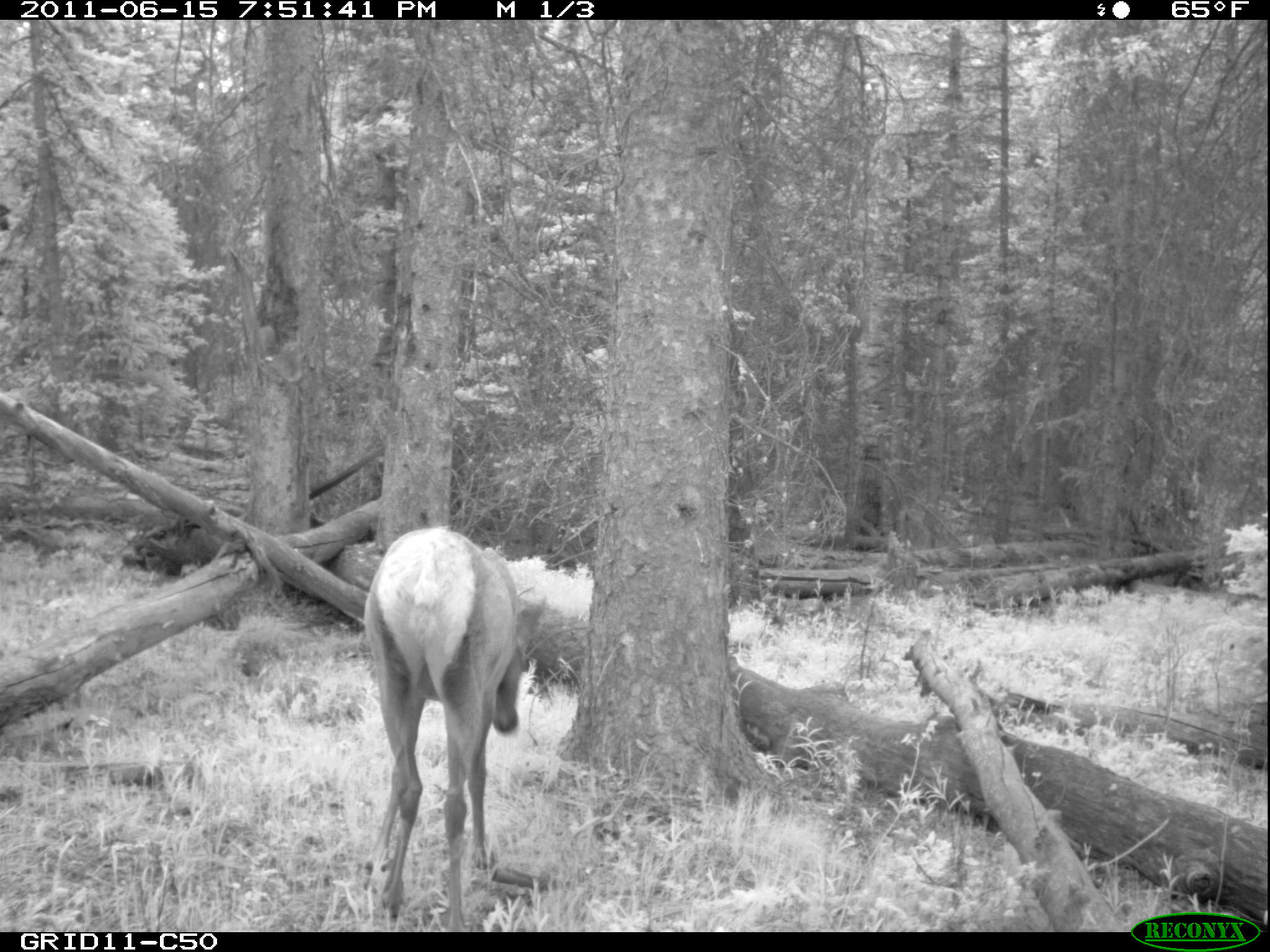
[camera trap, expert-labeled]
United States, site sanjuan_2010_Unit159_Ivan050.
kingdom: Animalia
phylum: Chordata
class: Mammalia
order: Artiodactyla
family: Cervidae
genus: Cervus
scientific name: Cervus elaphus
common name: red deer